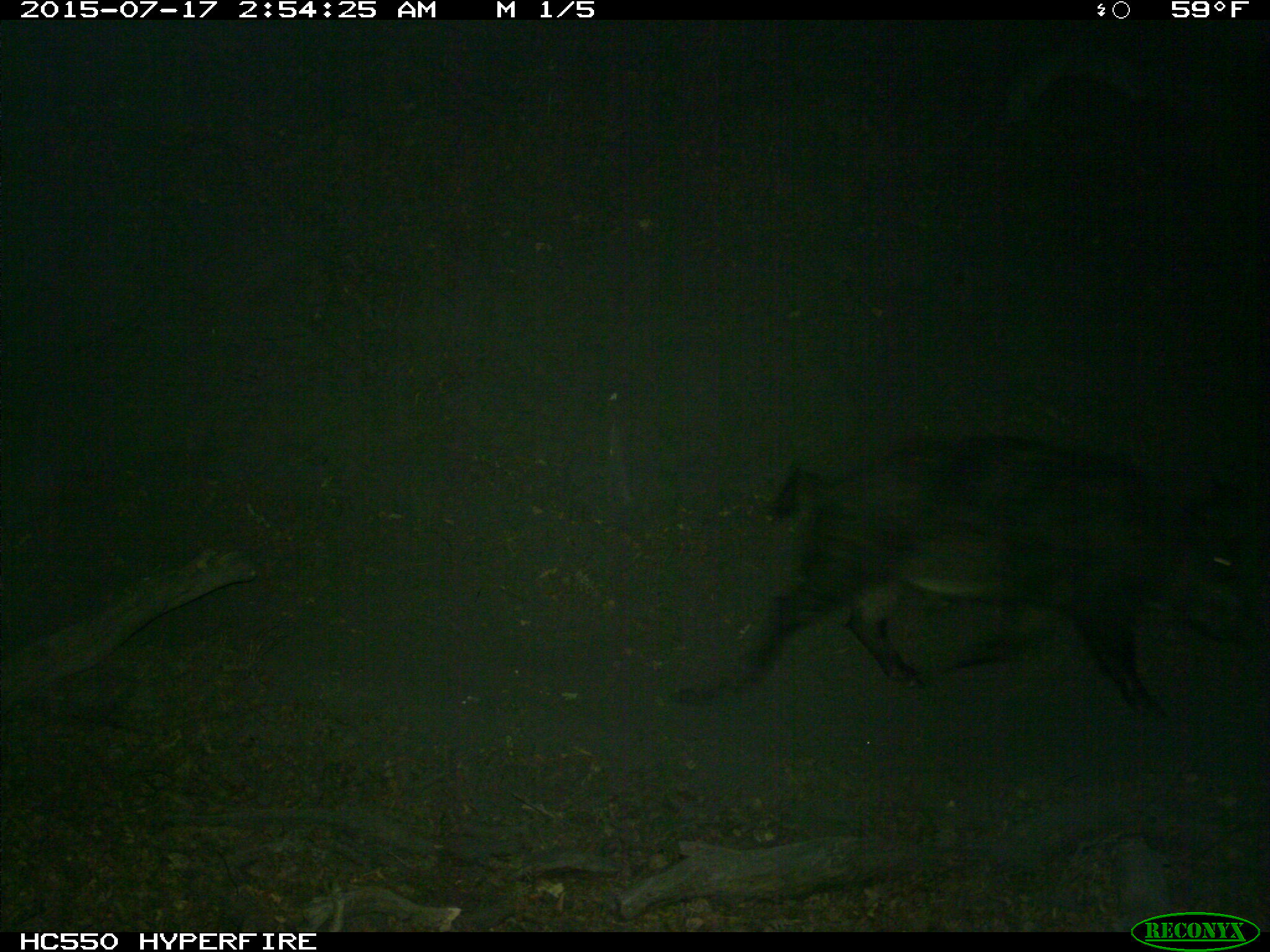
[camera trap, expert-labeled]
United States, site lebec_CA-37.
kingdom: Animalia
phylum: Chordata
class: Mammalia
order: Artiodactyla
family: Suidae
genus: Sus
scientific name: Sus scrofa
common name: wild boar